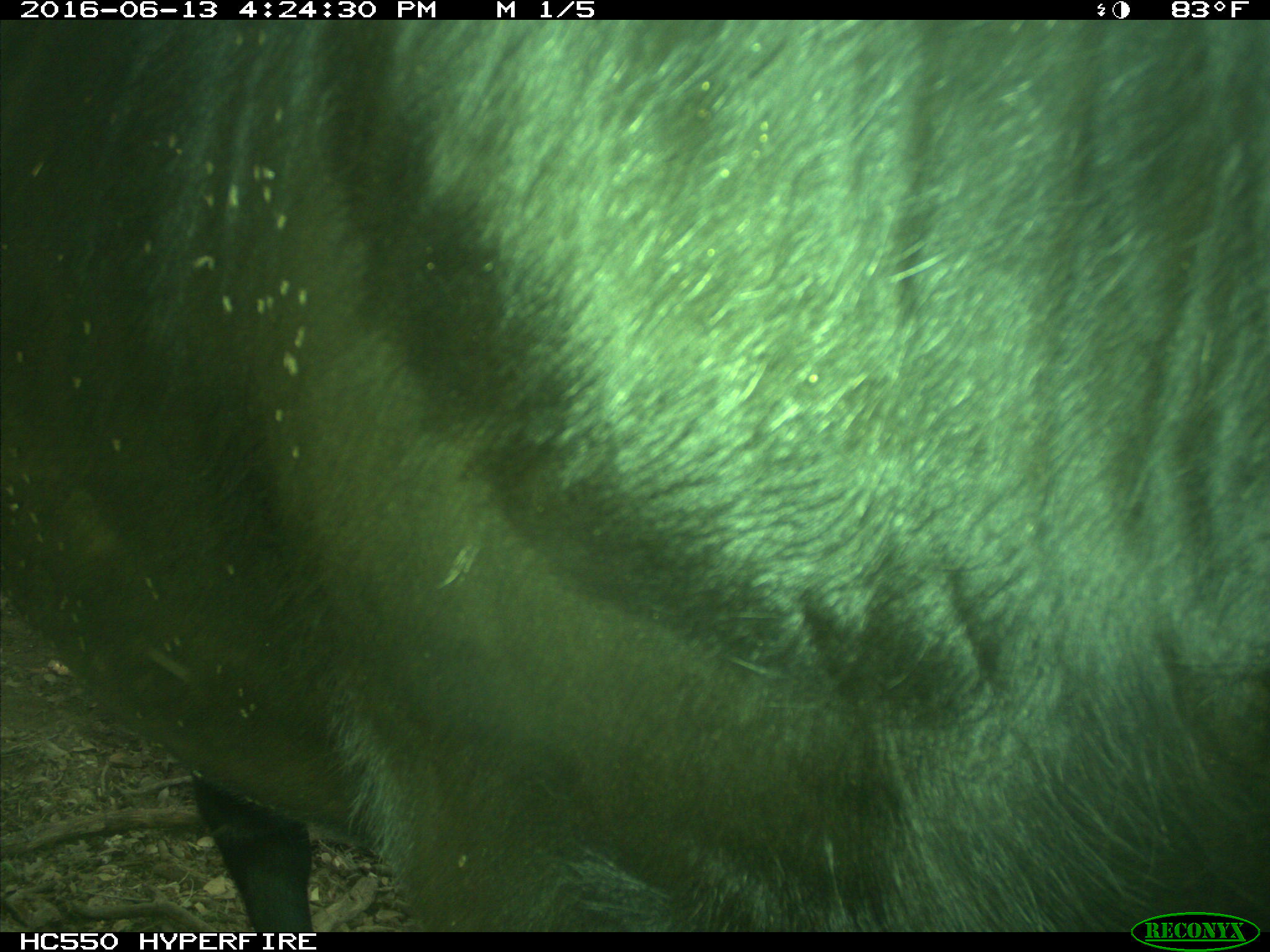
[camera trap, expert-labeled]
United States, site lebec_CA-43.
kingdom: Animalia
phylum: Chordata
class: Mammalia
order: Artiodactyla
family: Bovidae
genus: Bos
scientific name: Bos taurus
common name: domestic cow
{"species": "Bos taurus (domestic cow)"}